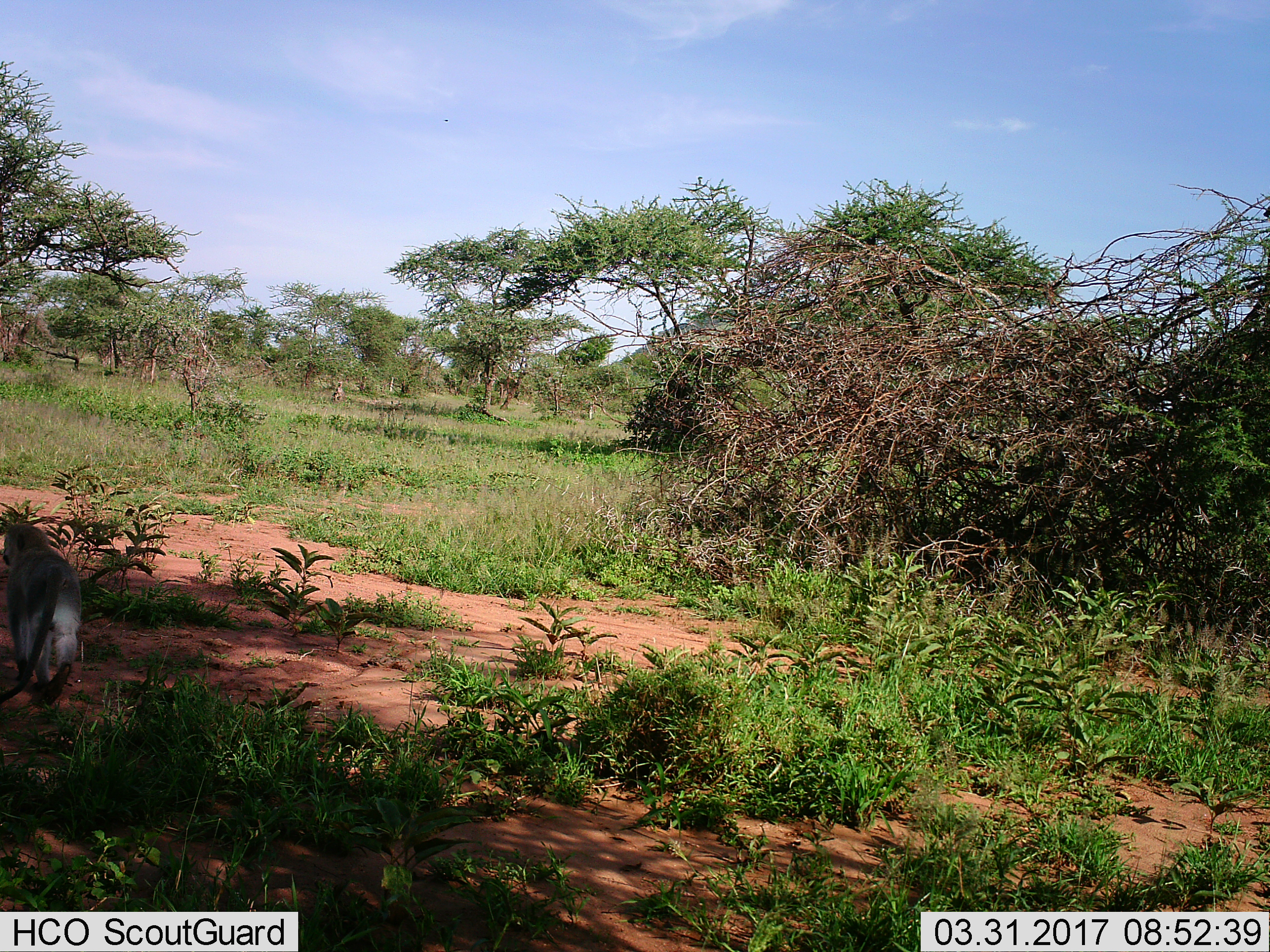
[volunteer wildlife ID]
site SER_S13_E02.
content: unidentified animal